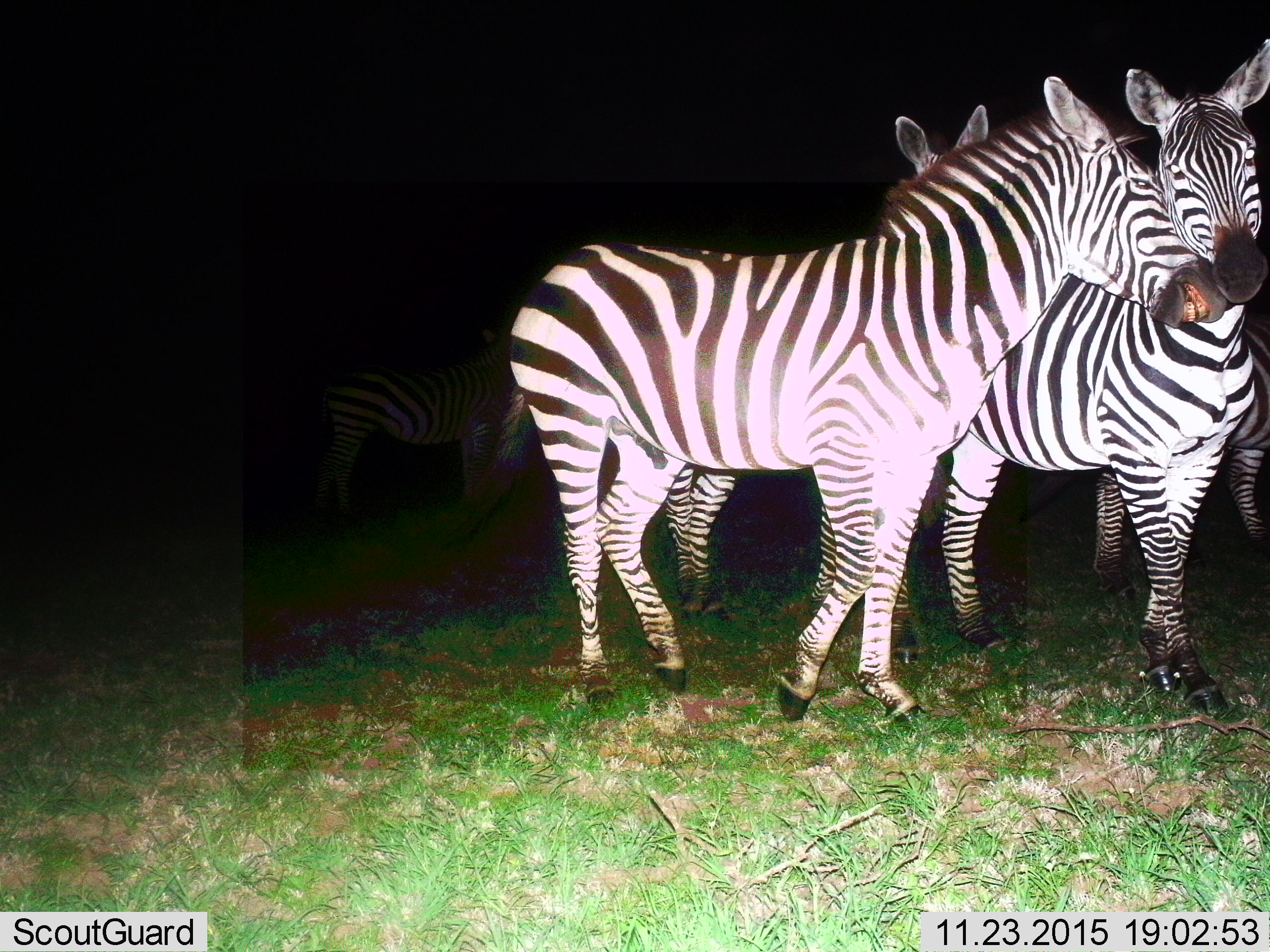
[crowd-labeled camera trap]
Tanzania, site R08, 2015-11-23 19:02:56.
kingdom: Animalia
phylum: Chordata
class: Mammalia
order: Perissodactyla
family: Equidae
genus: Equus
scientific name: Equus quagga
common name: plains zebra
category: zebra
Zebra (plains zebra) (Equus quagga), count 3. Behavior (volunteer vote fractions): standing 90%, resting 0%, moving 0%, interacting 70%. Young present (vote fraction): 0%. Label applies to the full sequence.